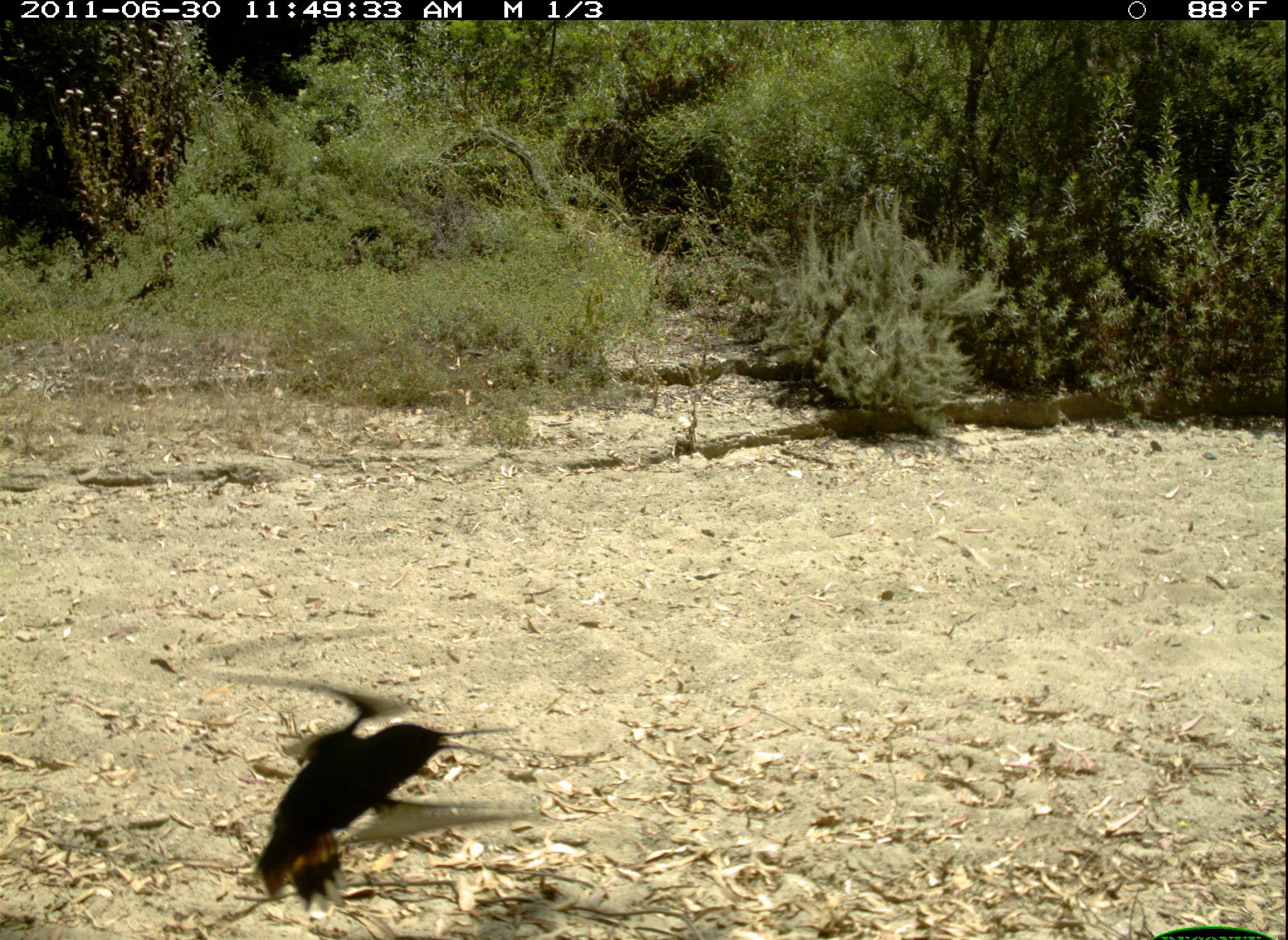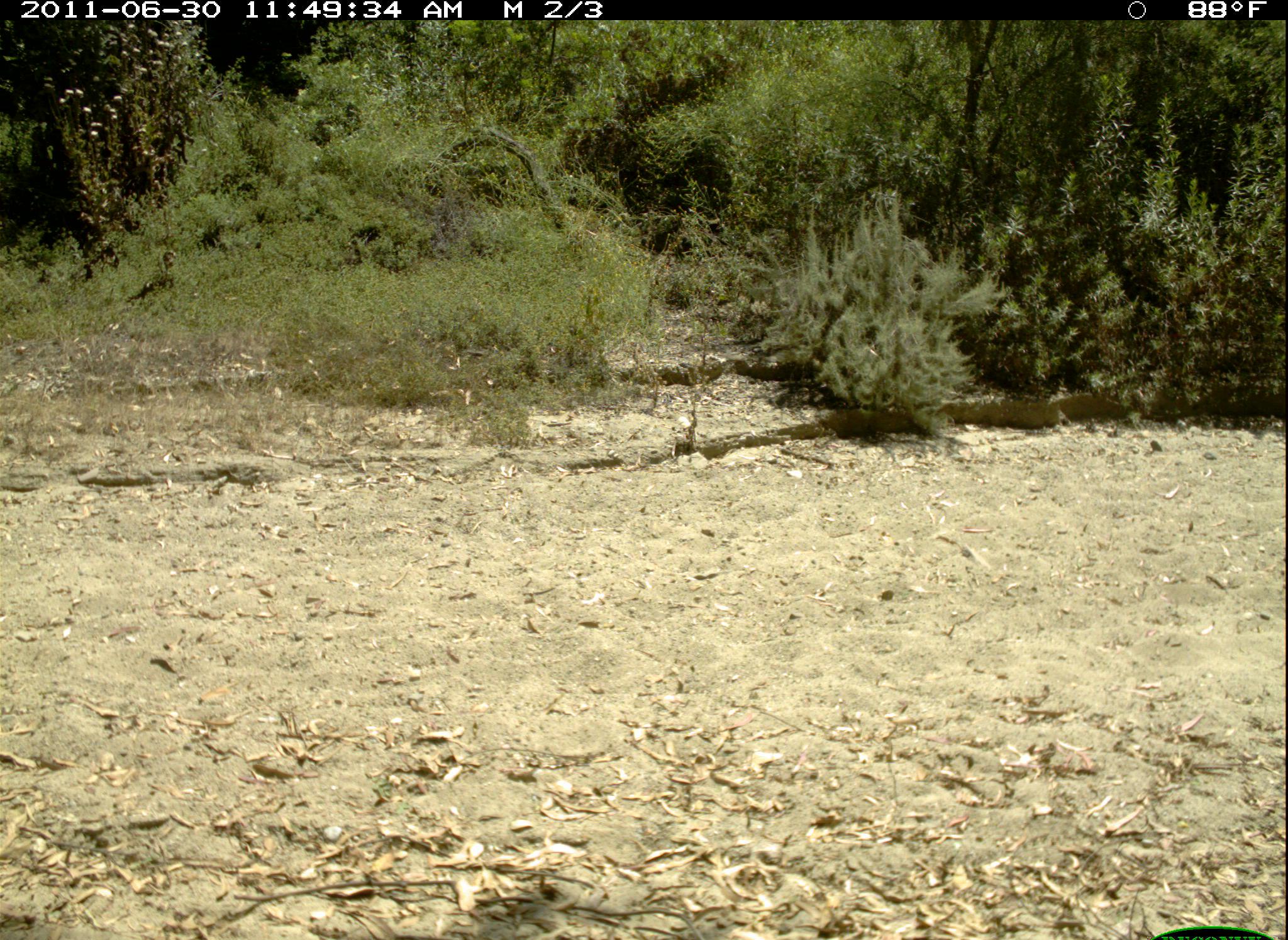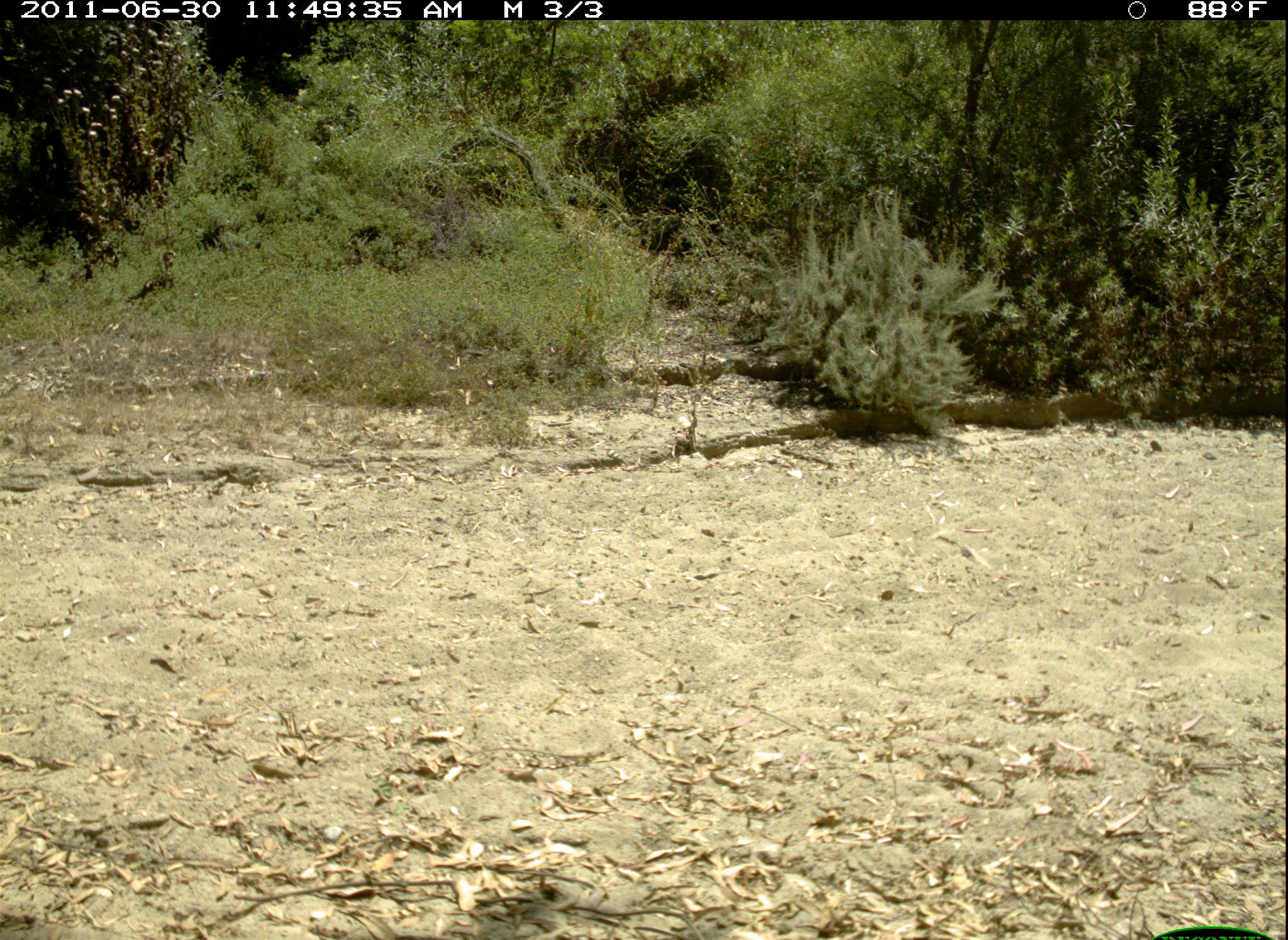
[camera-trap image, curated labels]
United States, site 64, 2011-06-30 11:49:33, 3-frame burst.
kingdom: Animalia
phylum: Chordata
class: Aves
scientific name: Aves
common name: bird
Bird (Aves).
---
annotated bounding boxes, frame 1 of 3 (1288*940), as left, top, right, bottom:
bird: 252, 674, 466, 920